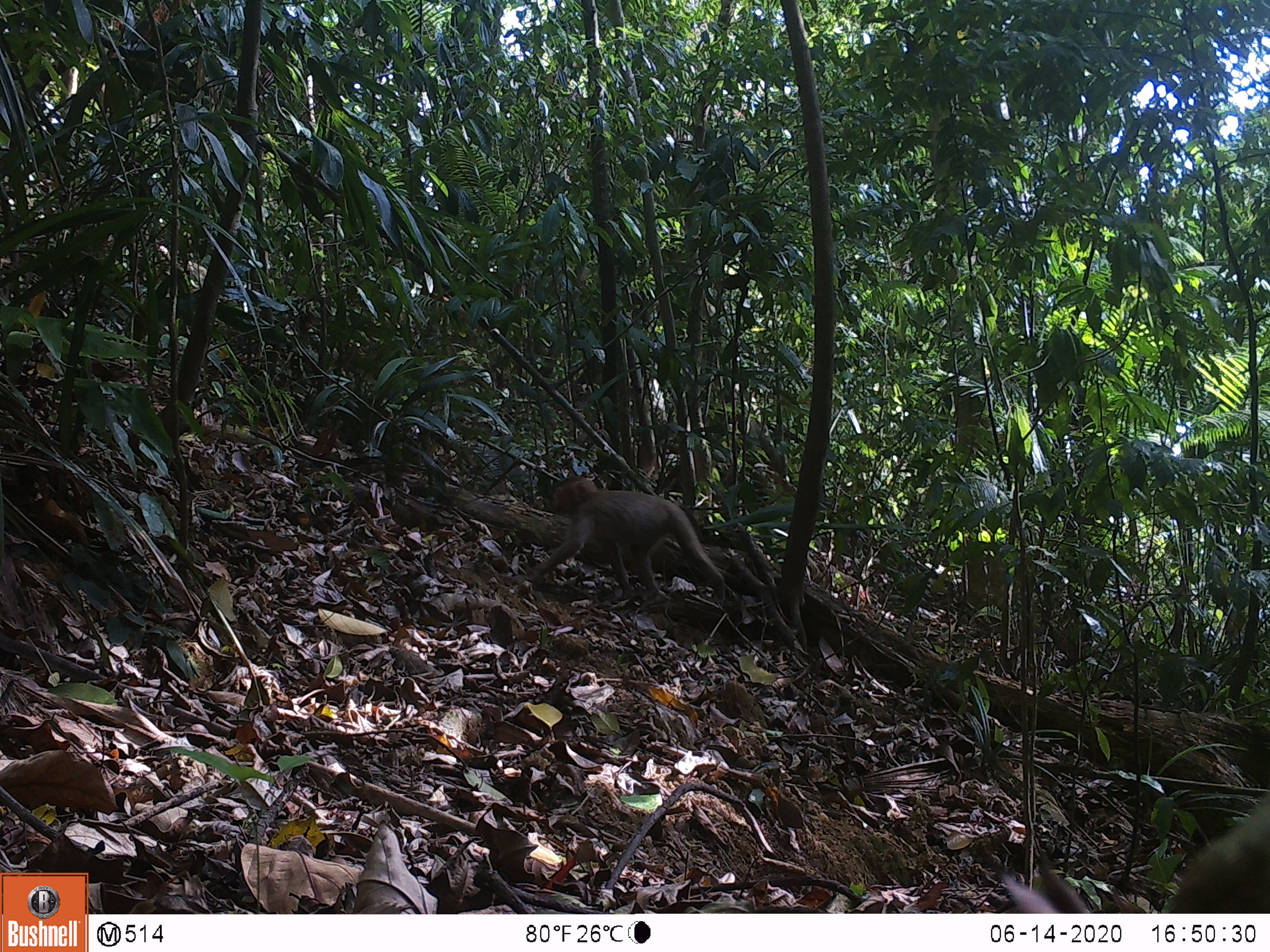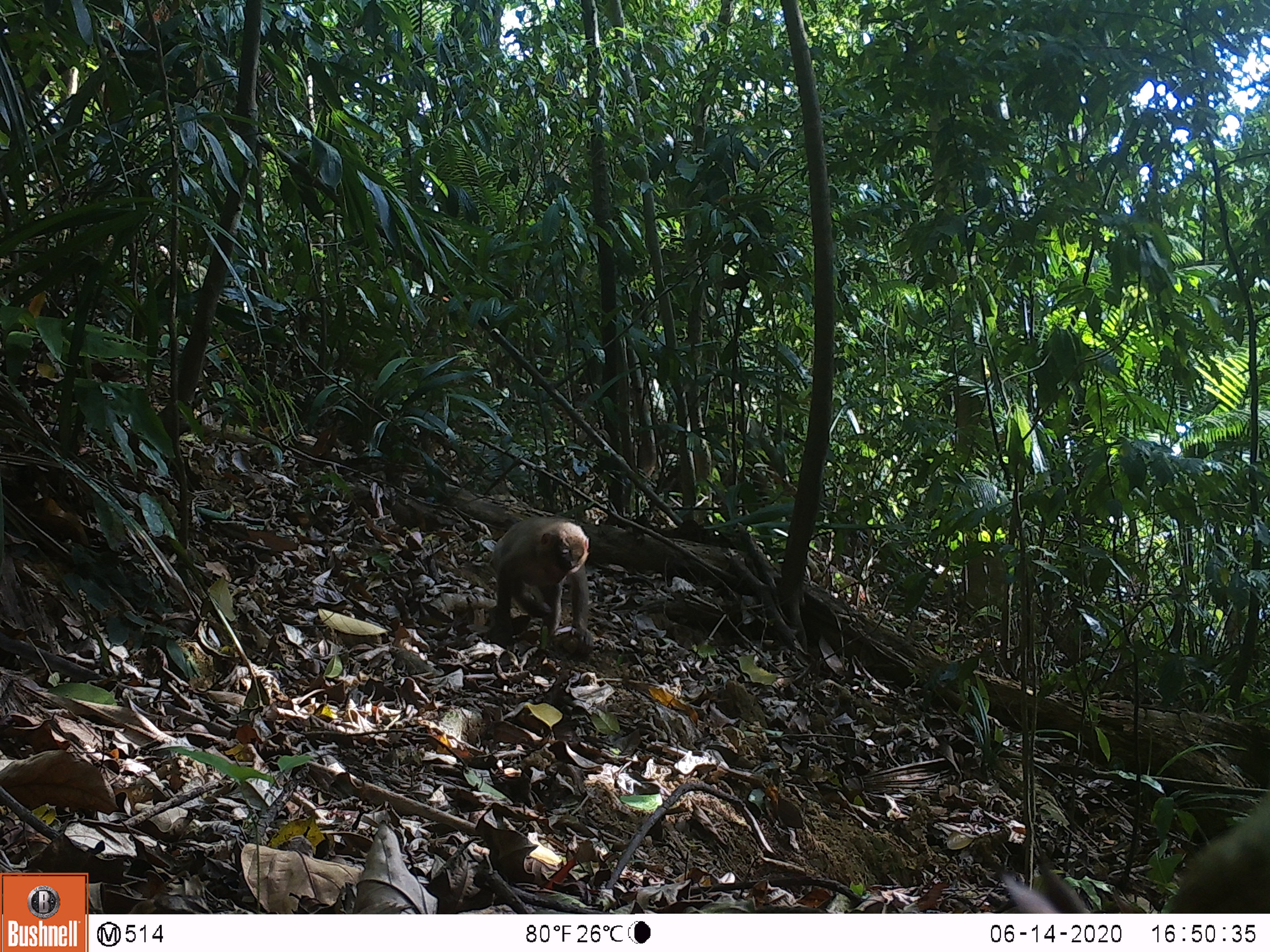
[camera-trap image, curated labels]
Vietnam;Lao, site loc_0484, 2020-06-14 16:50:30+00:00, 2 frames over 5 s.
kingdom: Animalia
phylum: Chordata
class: Mammalia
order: Primates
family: Cercopithecidae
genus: Macaca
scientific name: Macaca nemestrina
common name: pig-tailed macaque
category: pig tailed macaque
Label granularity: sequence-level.